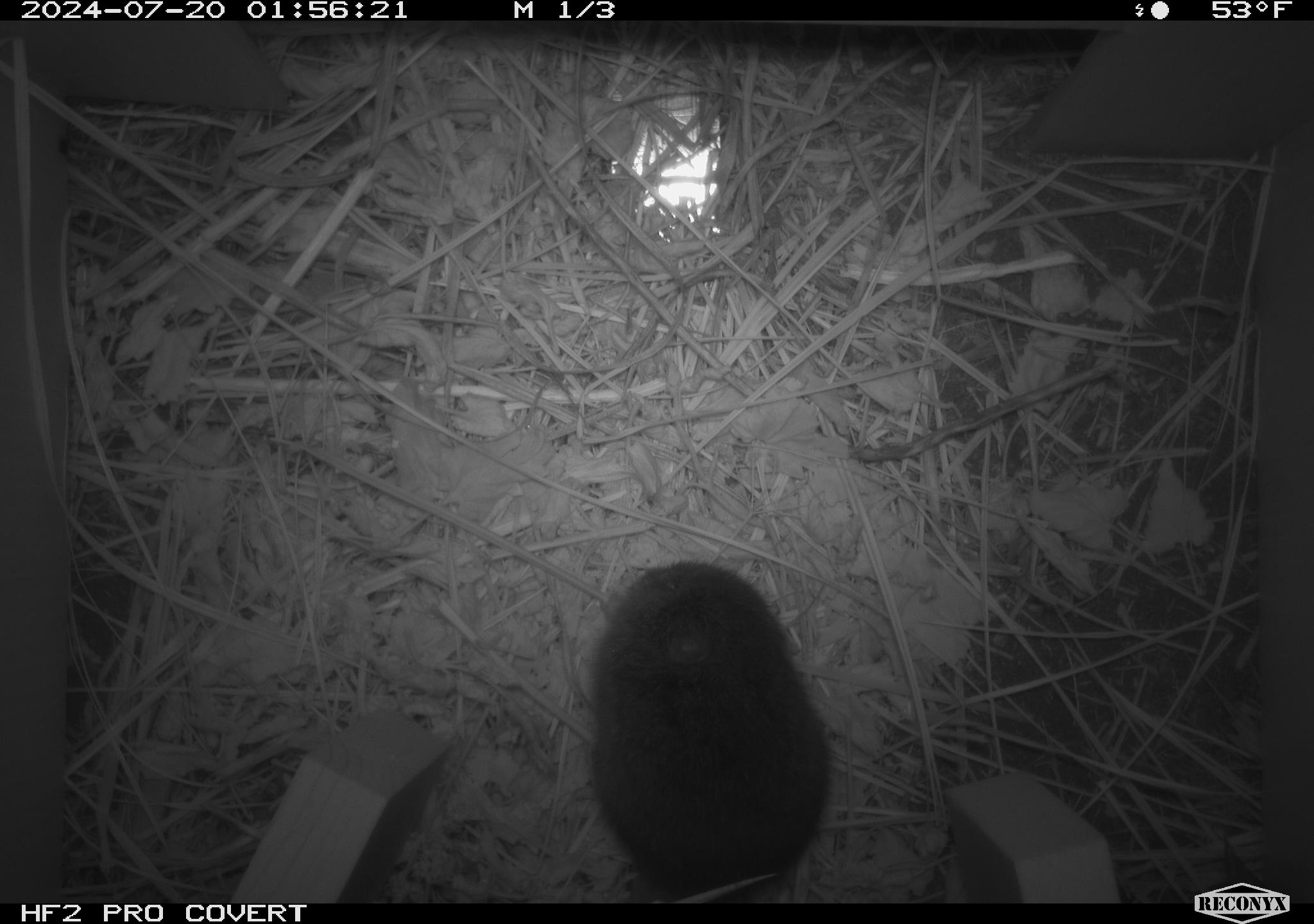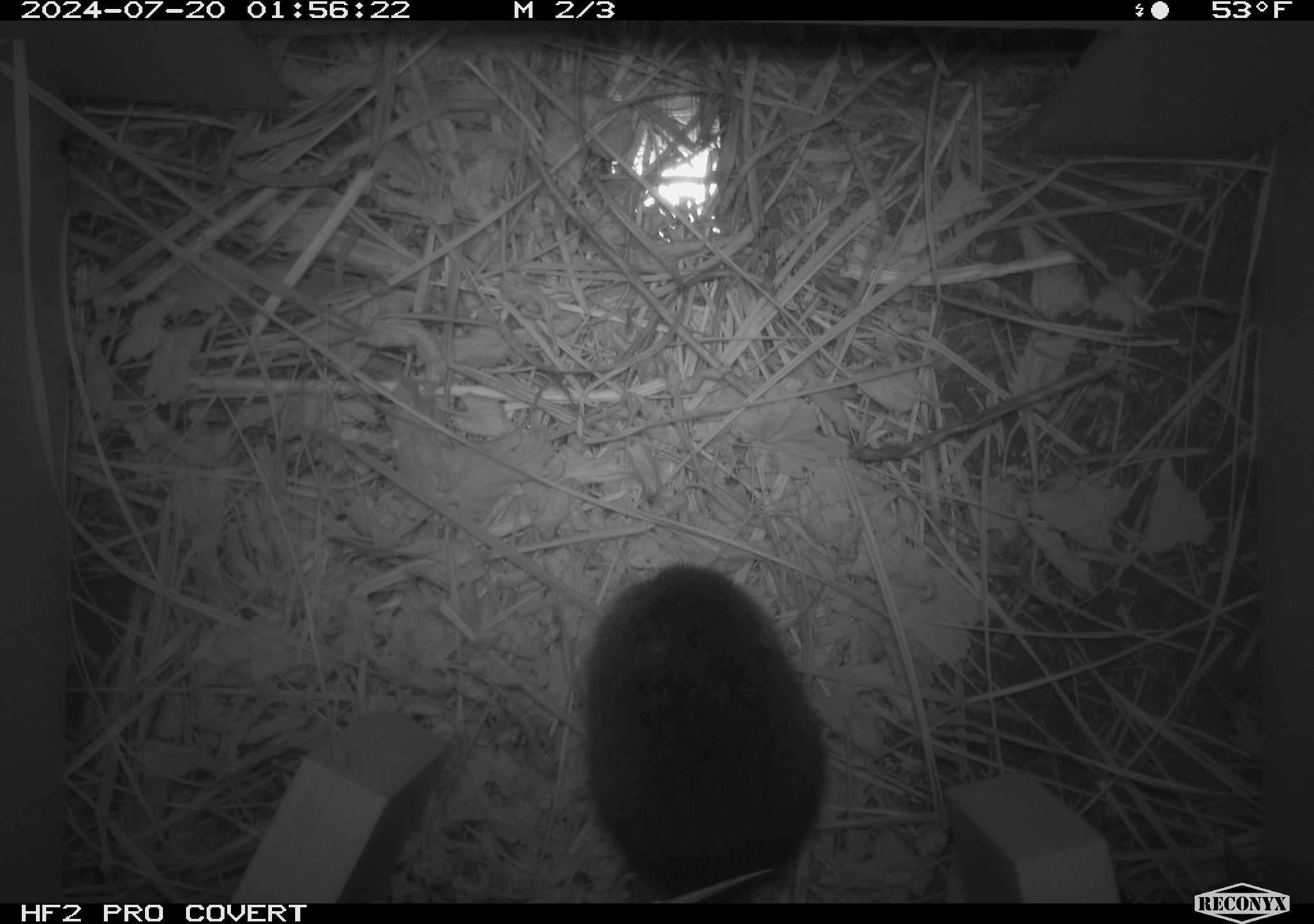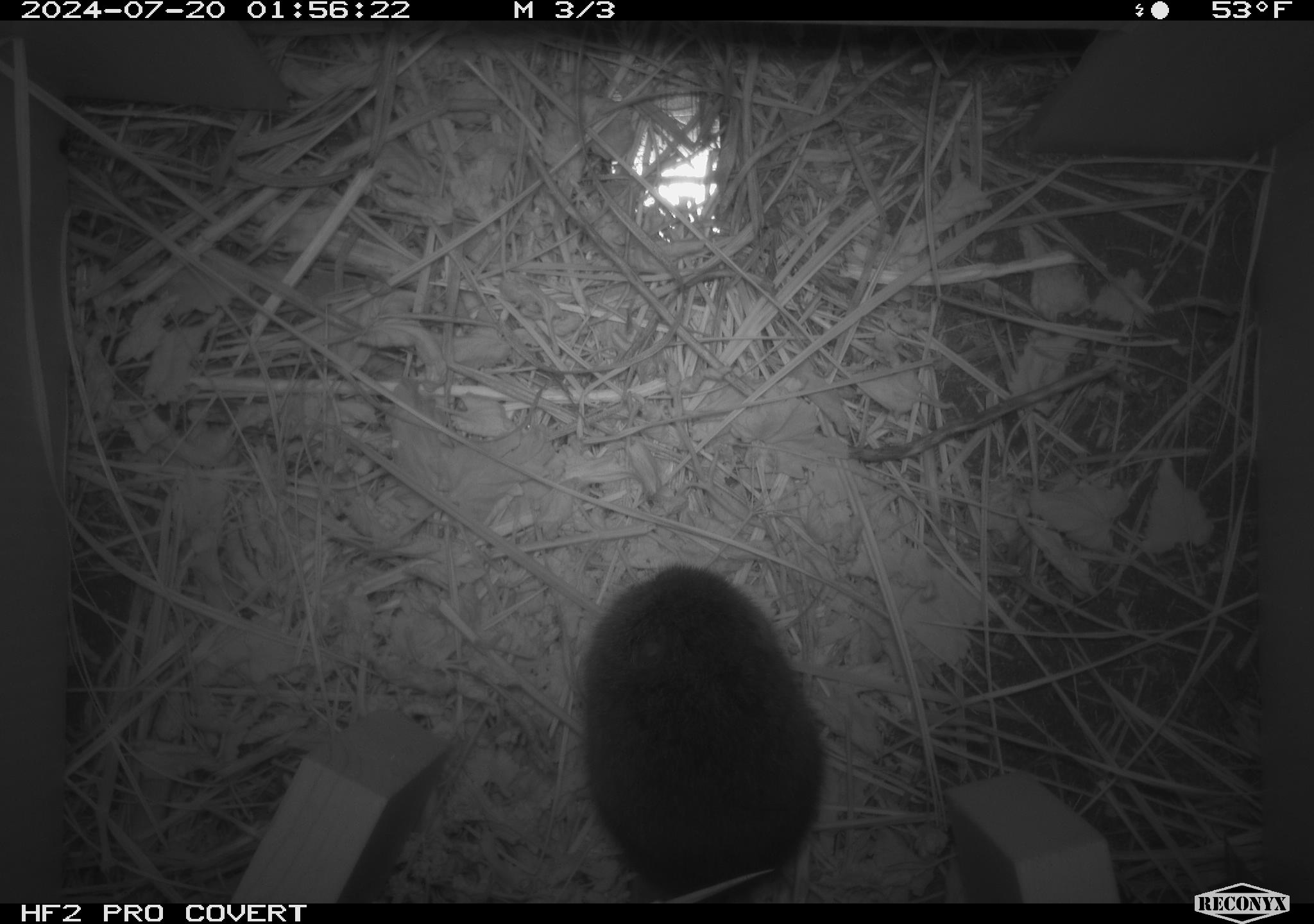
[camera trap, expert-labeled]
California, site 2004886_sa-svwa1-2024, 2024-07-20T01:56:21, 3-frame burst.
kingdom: Animalia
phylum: Chordata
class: Mammalia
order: Rodentia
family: Cricetidae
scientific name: Arvicolinae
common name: voles, lemmings, and muskrats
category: arvicolinae subfamily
Arvicolinae subfamily (voles, lemmings, and muskrats) (Arvicolinae).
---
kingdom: Animalia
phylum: Arthropoda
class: Malacostraca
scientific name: Malacostraca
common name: amphipods, crabs, isopods, krill, lobsters and shrimps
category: malacostracan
Malacostracan (amphipods, crabs, isopods, krill, lobsters and shrimps) (Malacostraca).